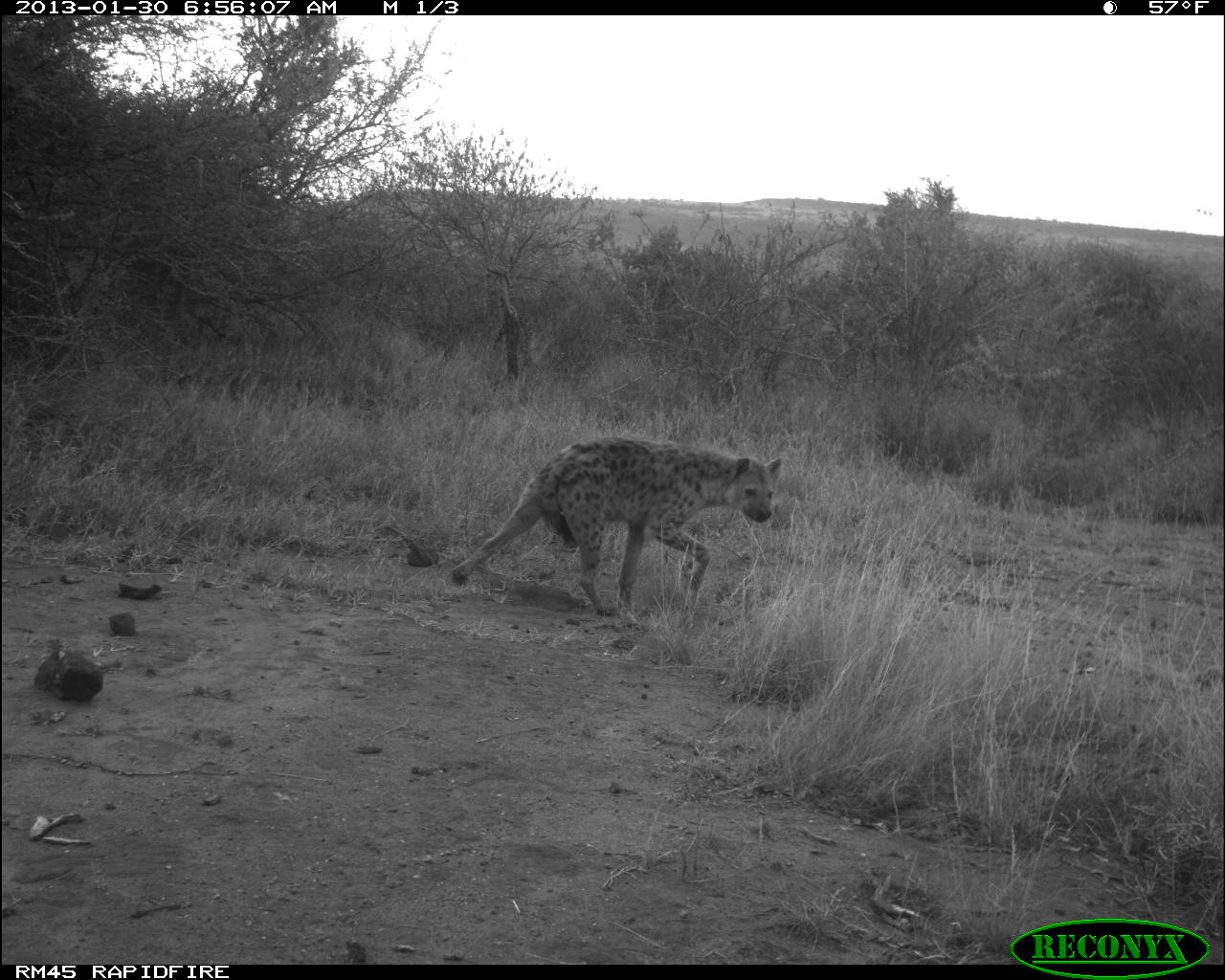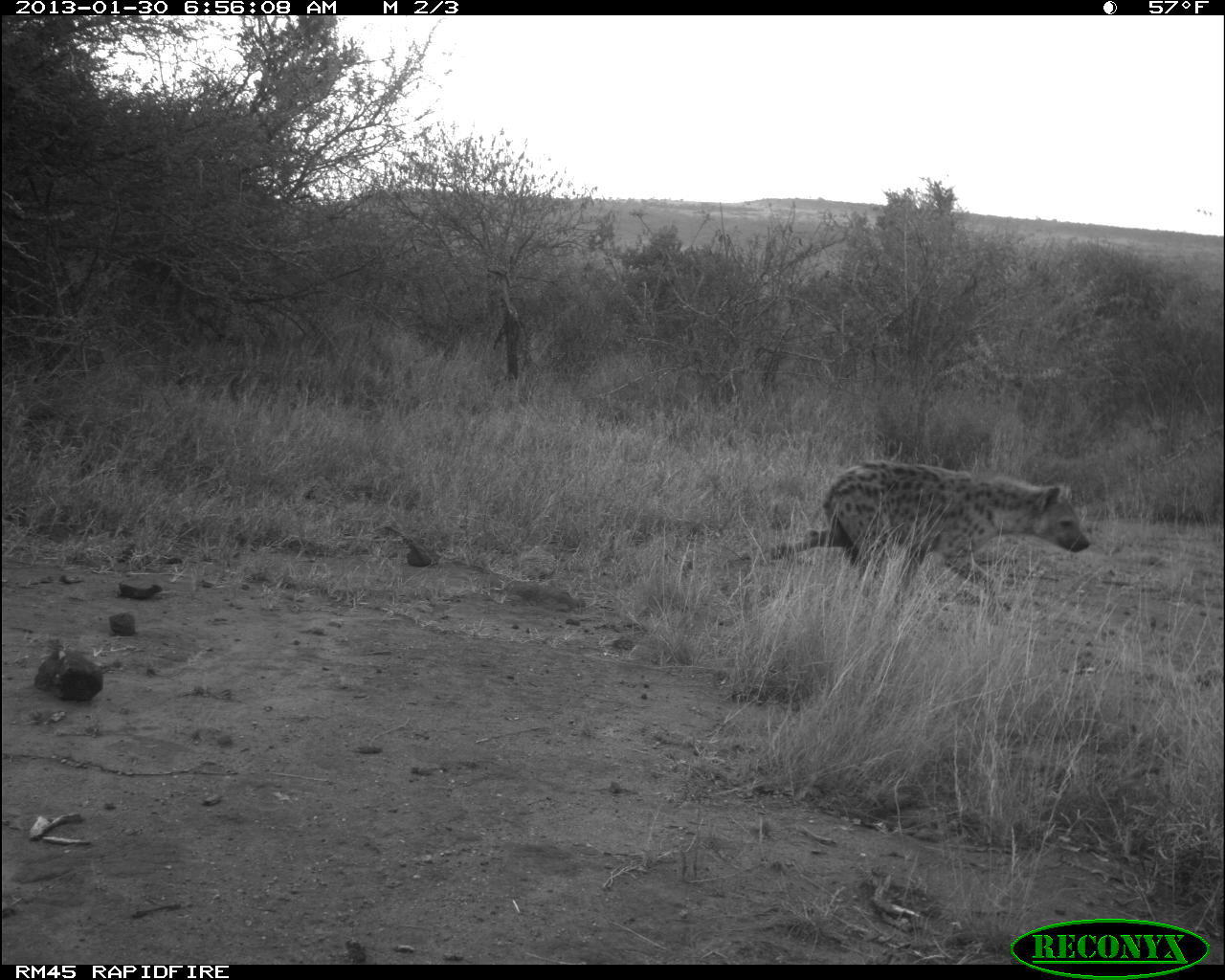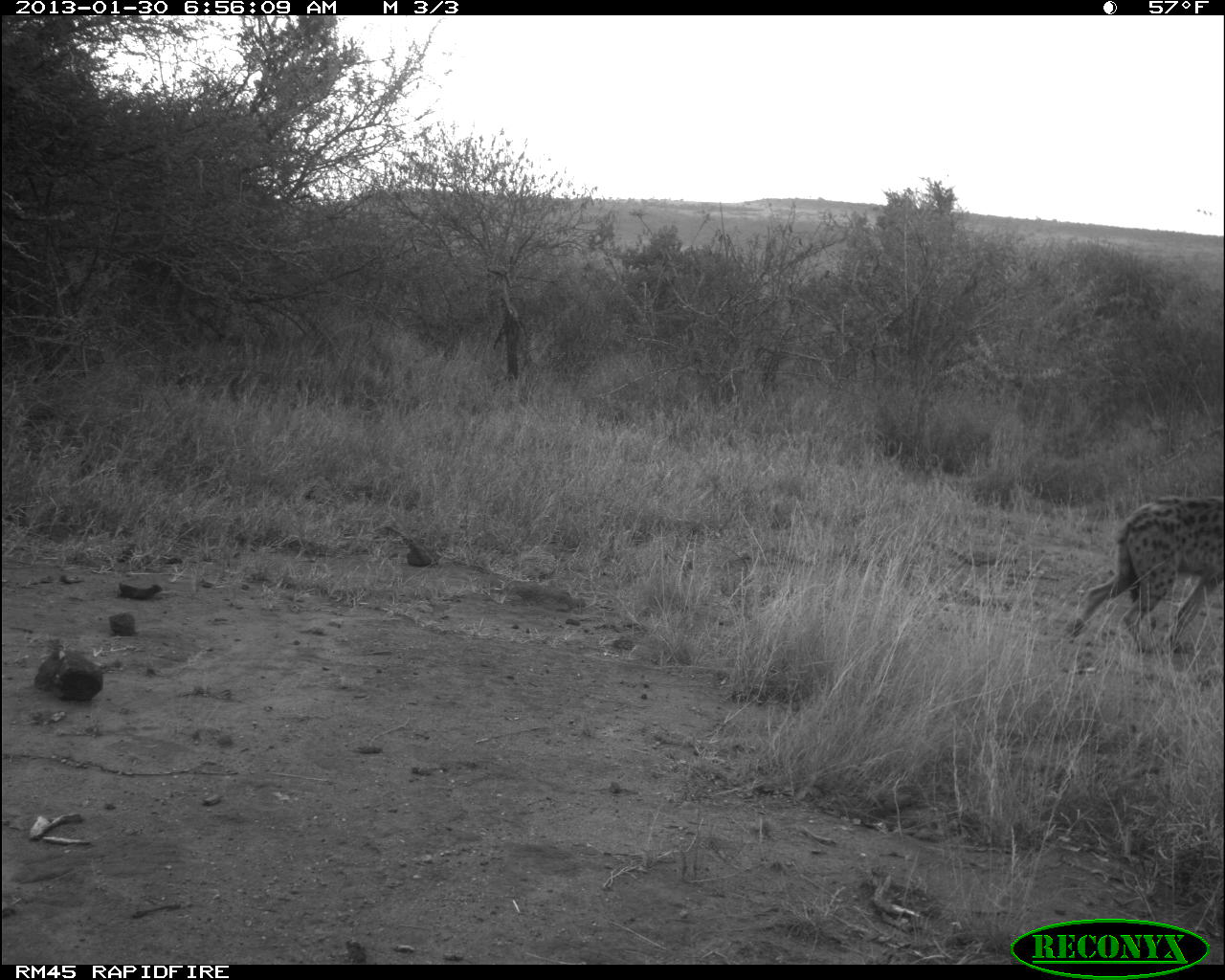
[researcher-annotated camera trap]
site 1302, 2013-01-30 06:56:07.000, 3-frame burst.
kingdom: Animalia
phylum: Chordata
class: Mammalia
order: Carnivora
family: Hyaenidae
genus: Crocuta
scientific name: Crocuta crocuta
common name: spotted hyena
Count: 1.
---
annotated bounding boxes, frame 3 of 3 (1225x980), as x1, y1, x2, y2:
crocuta crocuta: 1062, 488, 1225, 656